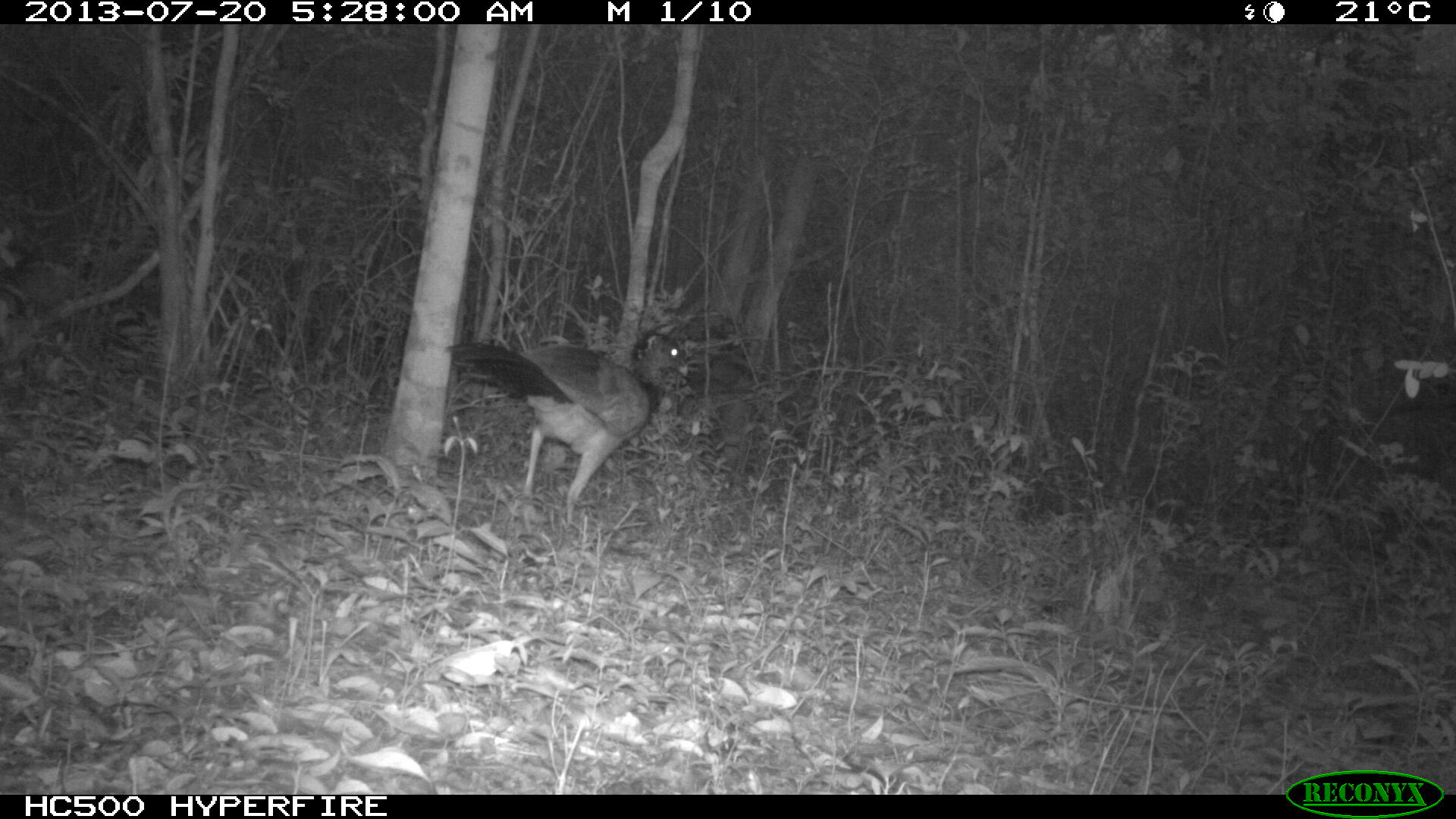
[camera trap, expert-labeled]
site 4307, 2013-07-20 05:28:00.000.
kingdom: Animalia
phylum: Chordata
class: Aves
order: Galliformes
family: Cracidae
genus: Crax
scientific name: Crax rubra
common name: great curassow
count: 1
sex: female